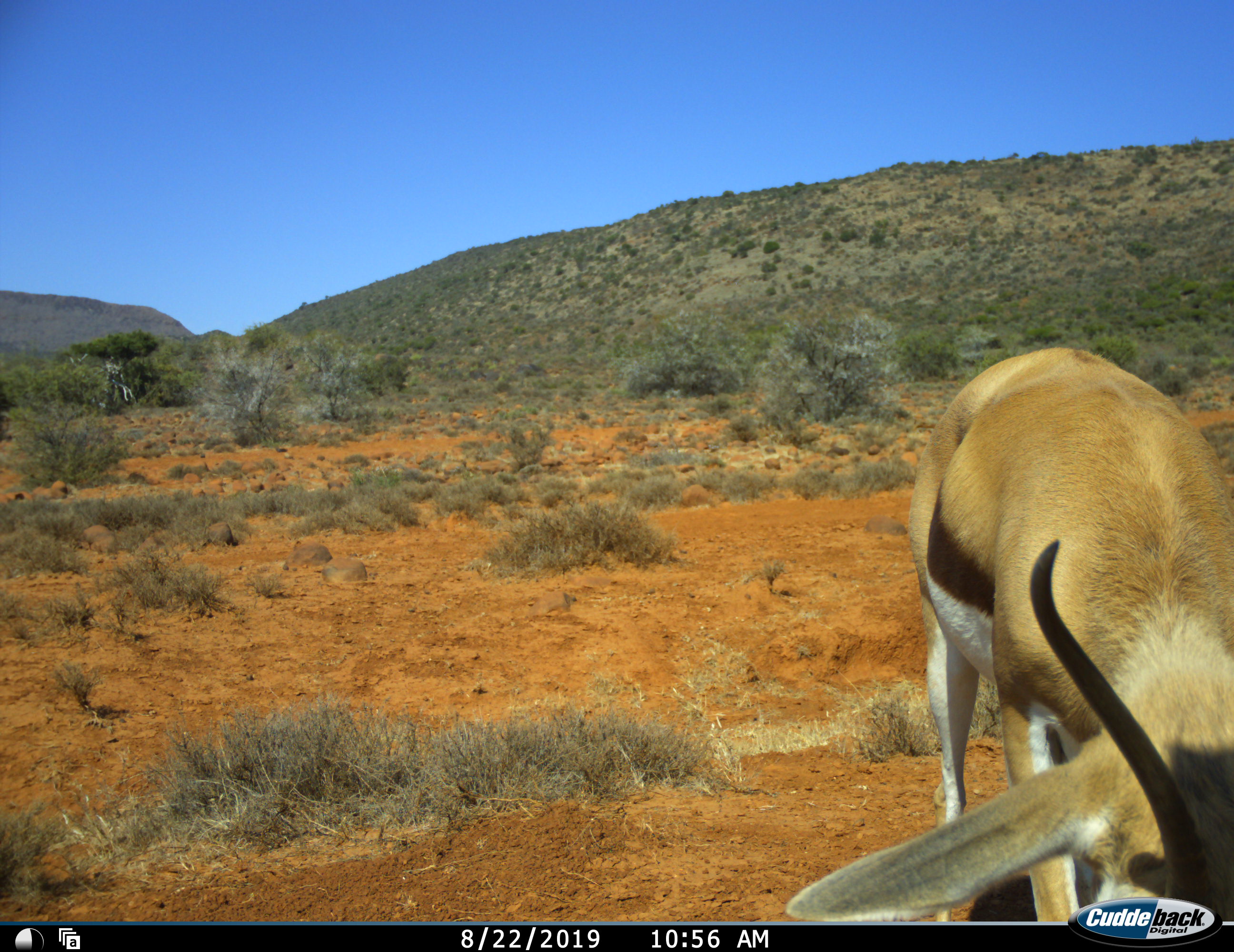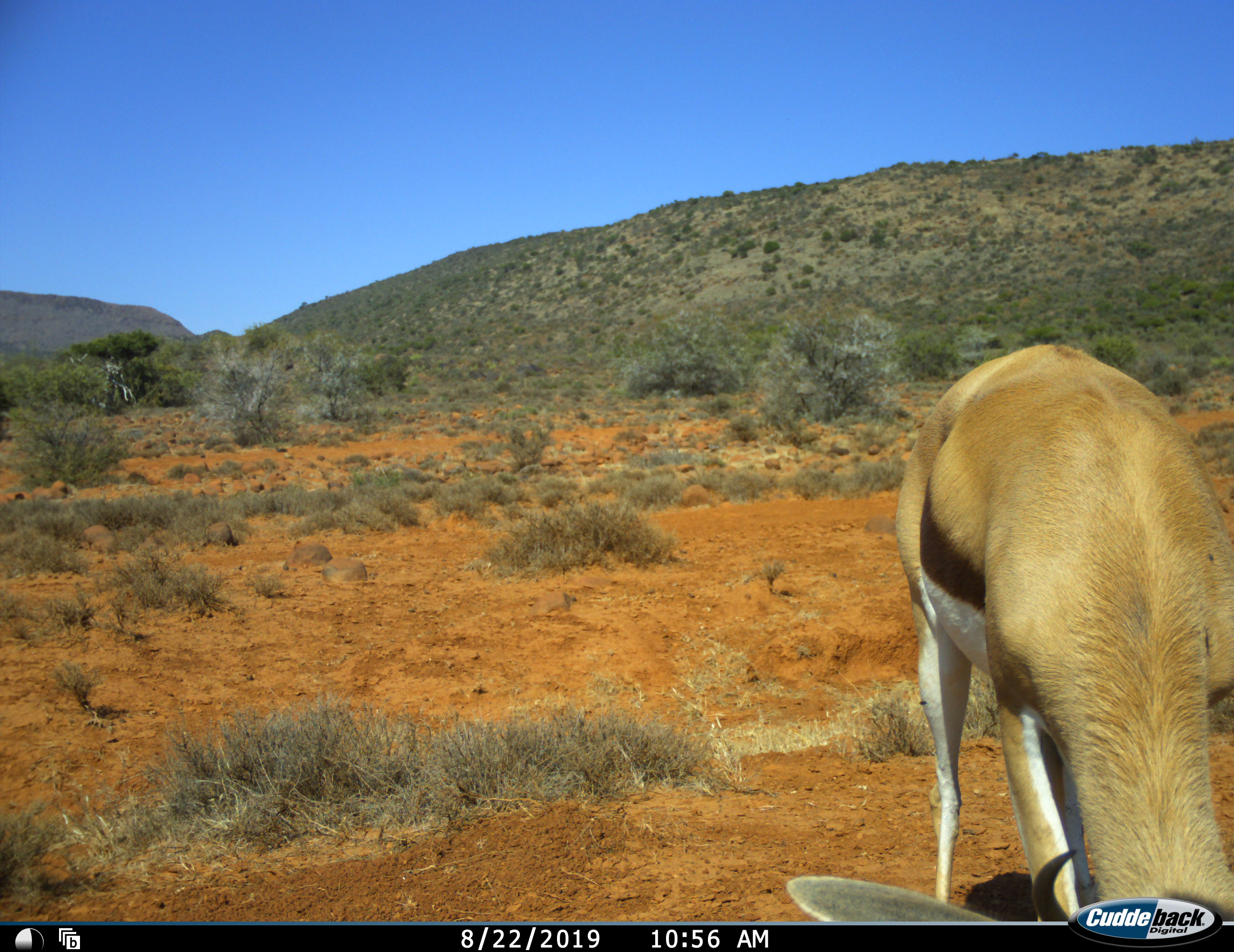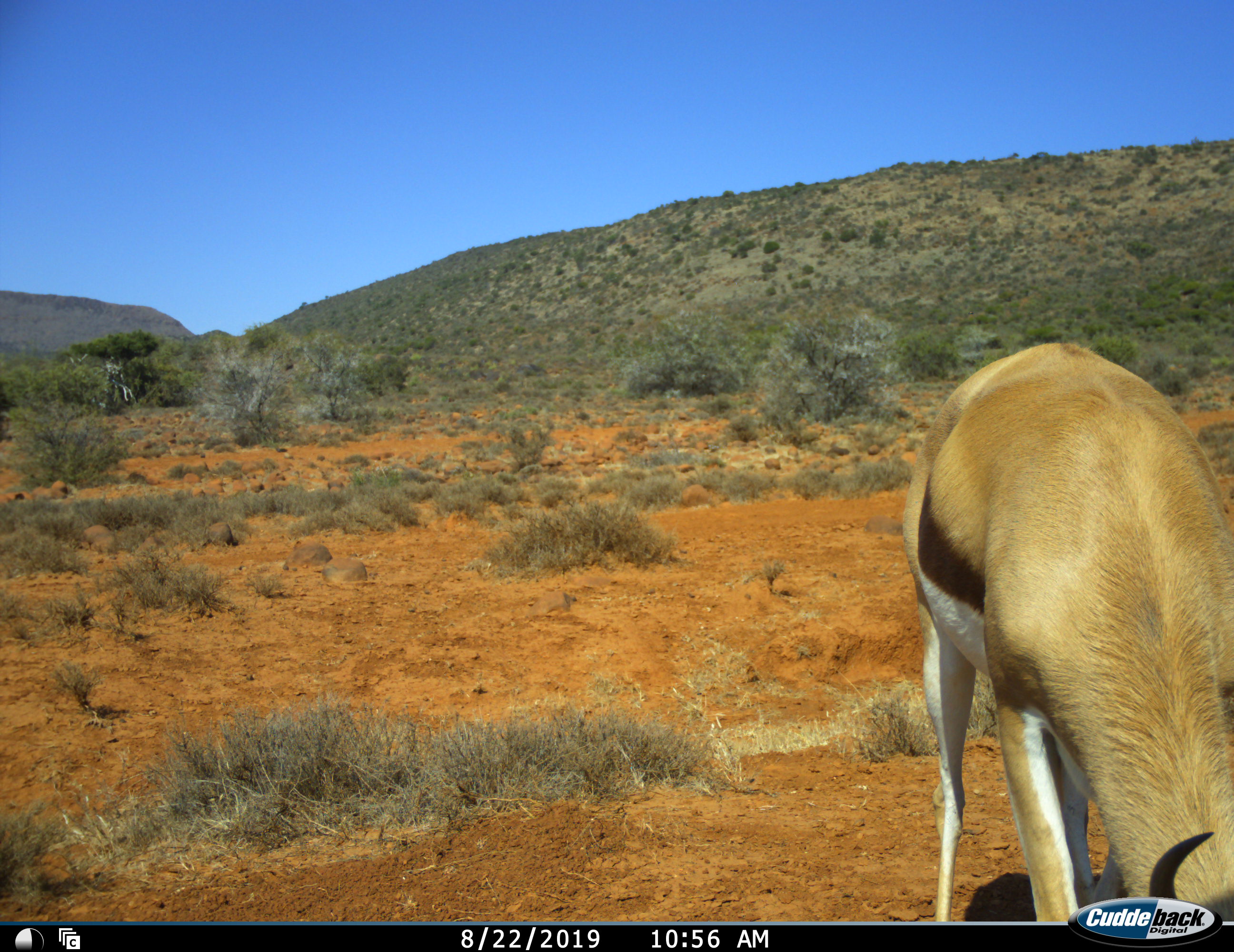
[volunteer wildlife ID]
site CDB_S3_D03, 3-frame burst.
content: unidentified animal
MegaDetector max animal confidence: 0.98